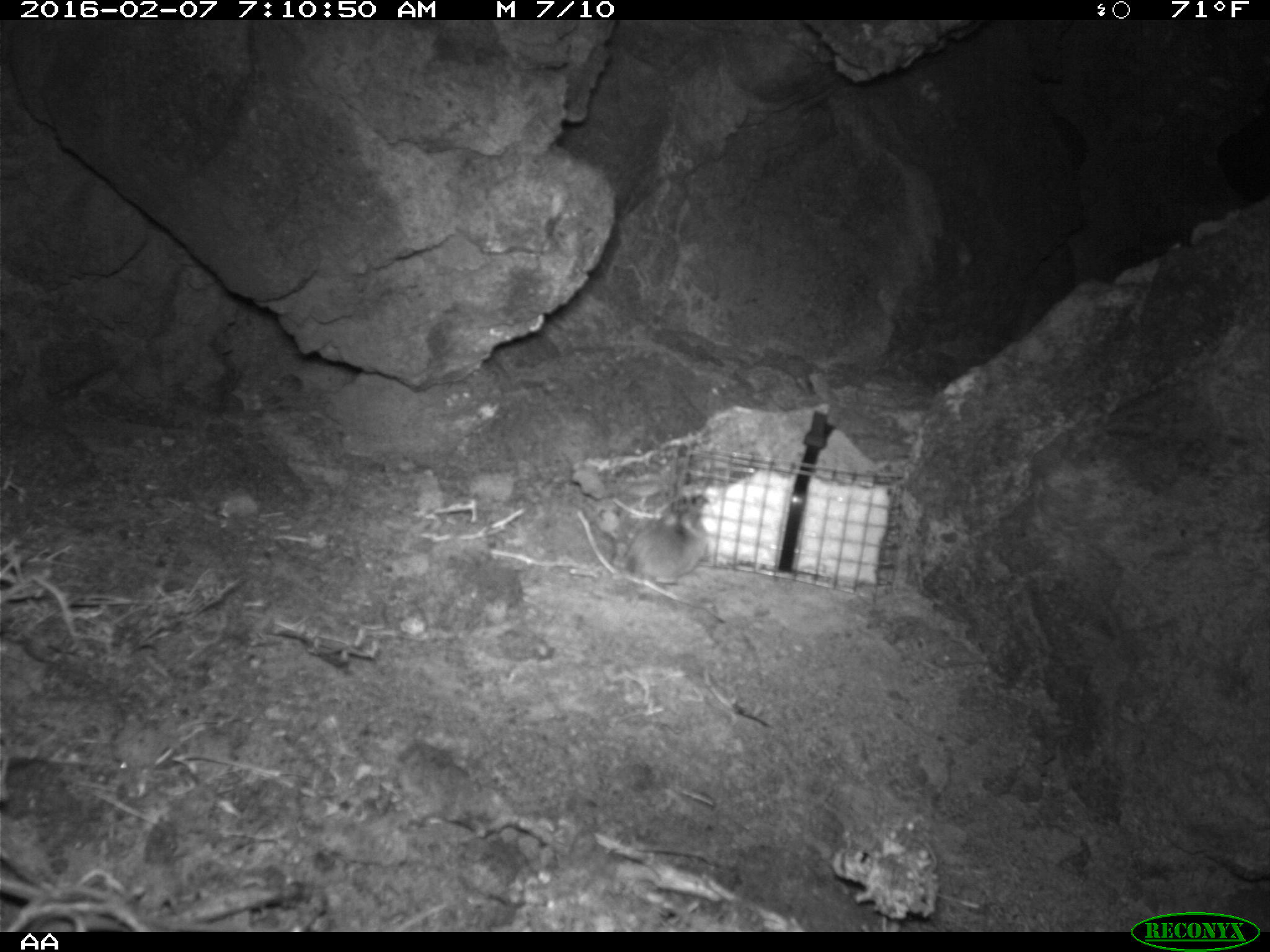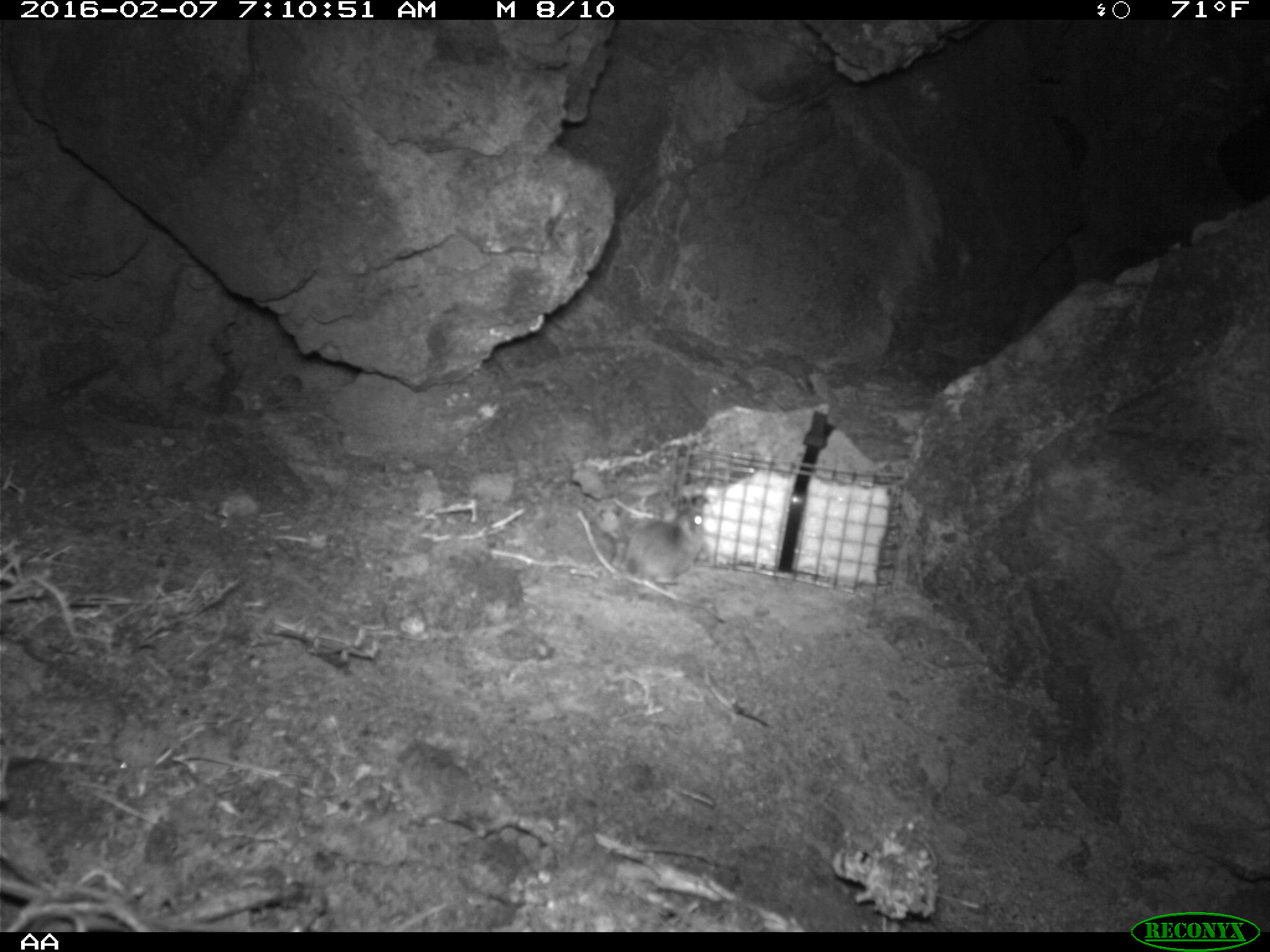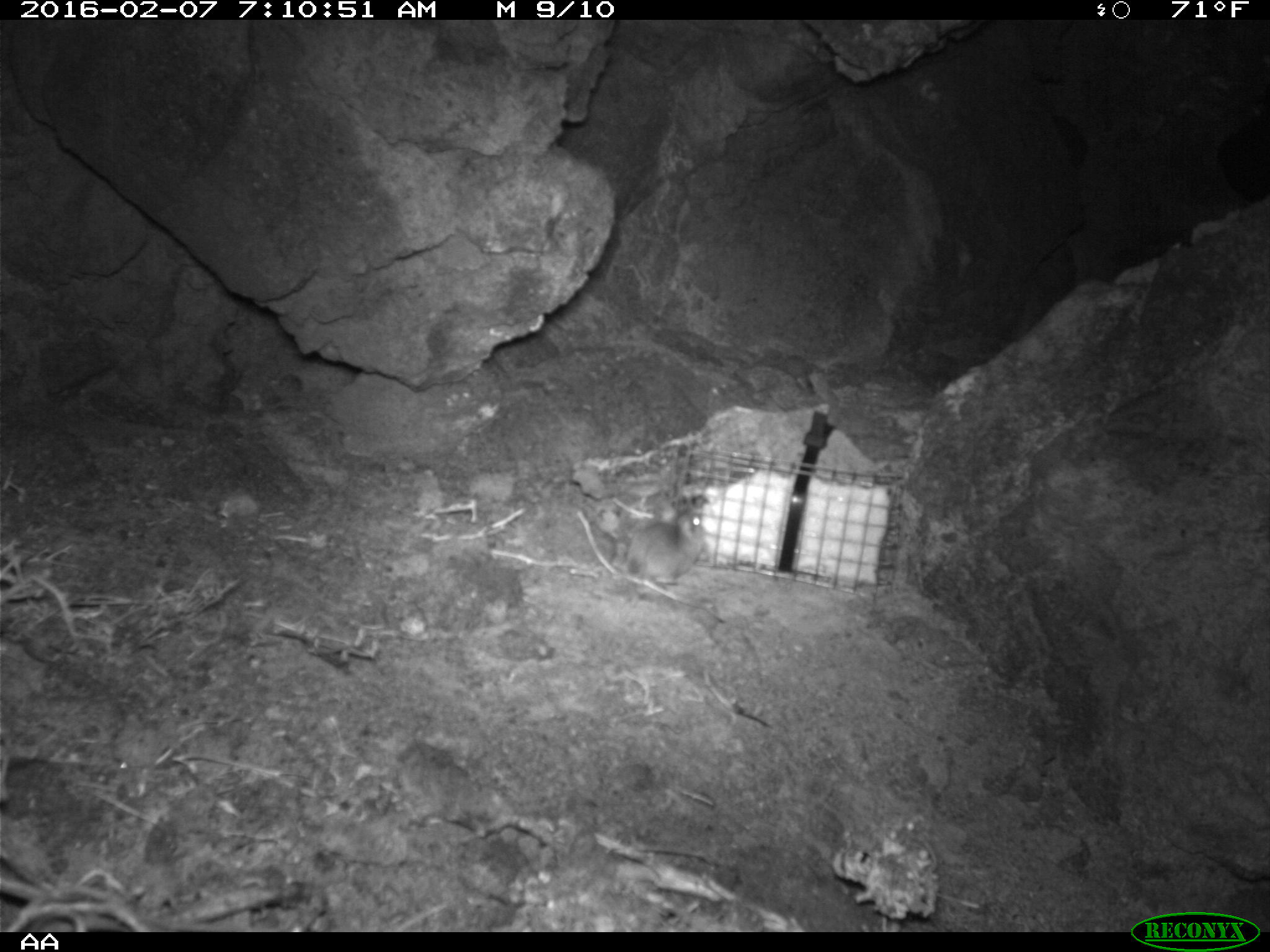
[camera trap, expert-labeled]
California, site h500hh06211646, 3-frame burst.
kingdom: Animalia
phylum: Chordata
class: Mammalia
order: Rodentia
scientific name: Rodentia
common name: rodent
Rodent (Rodentia).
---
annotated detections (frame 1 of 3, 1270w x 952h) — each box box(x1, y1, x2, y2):
rodent: box(623, 526, 709, 586)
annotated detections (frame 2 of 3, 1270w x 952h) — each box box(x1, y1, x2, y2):
rodent: box(608, 483, 709, 580)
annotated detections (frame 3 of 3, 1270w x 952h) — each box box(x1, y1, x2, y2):
rodent: box(626, 509, 703, 586)